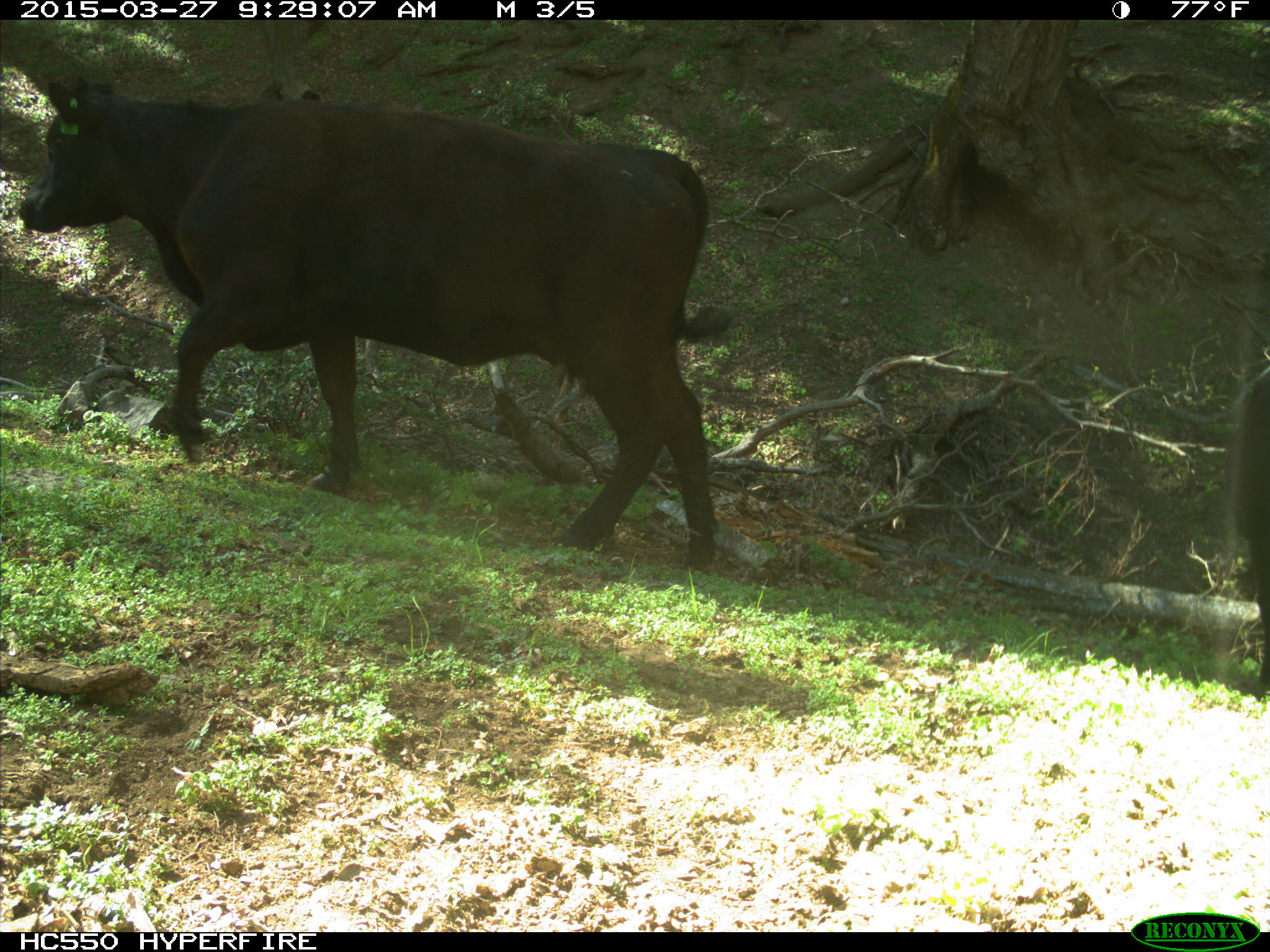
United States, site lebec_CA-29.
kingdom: Animalia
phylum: Chordata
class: Mammalia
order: Artiodactyla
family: Bovidae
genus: Bos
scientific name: Bos taurus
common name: domestic cow